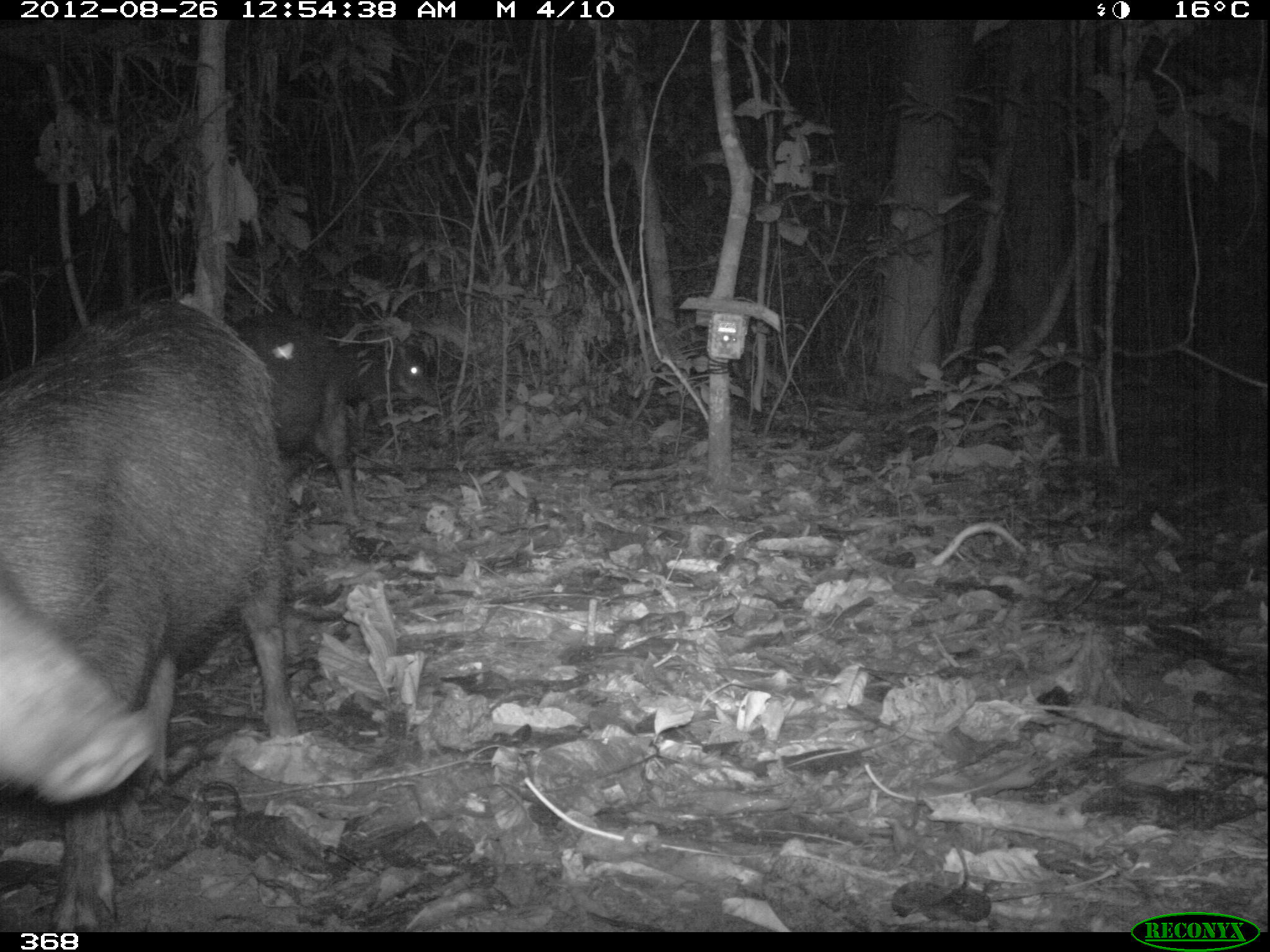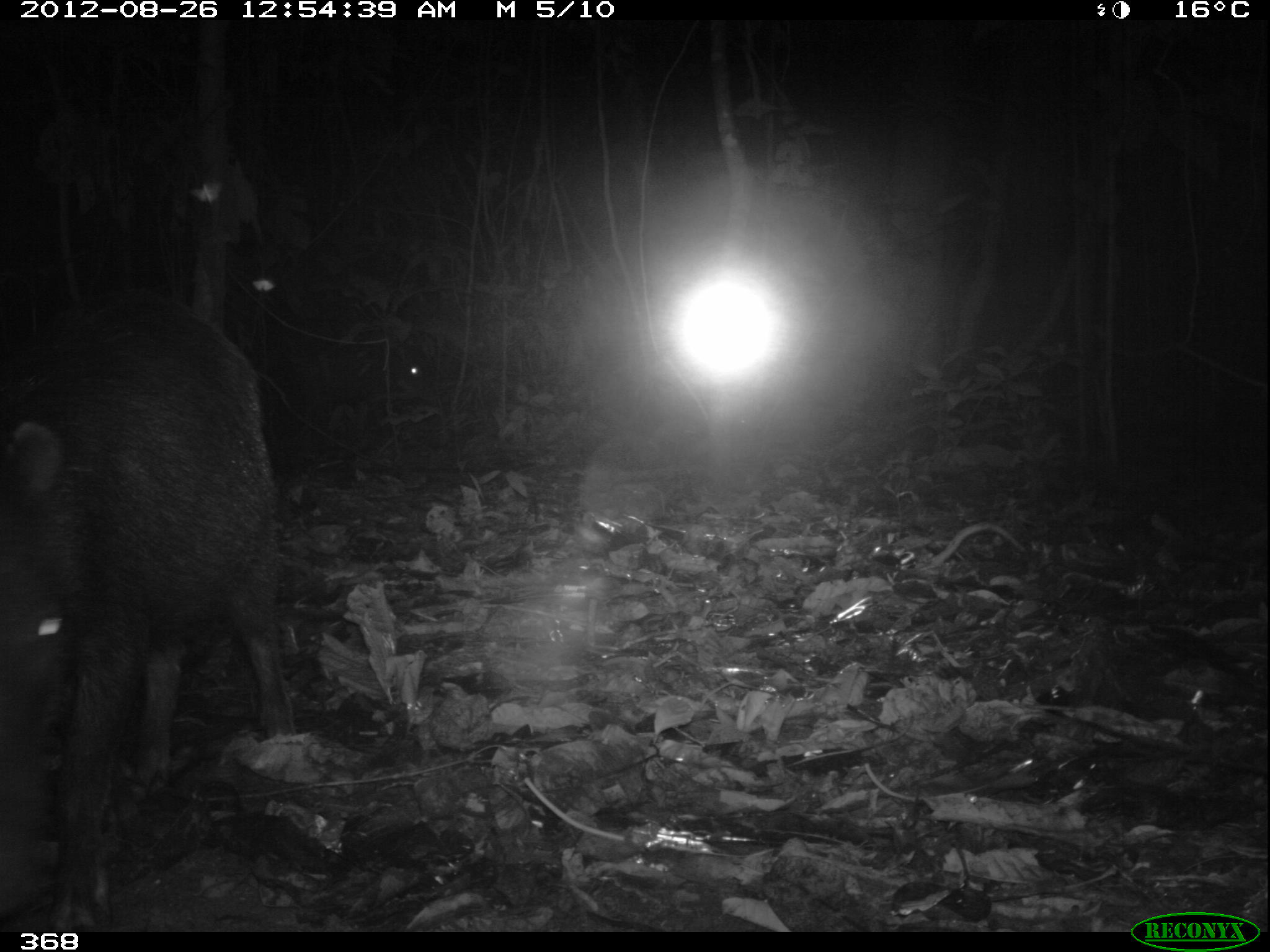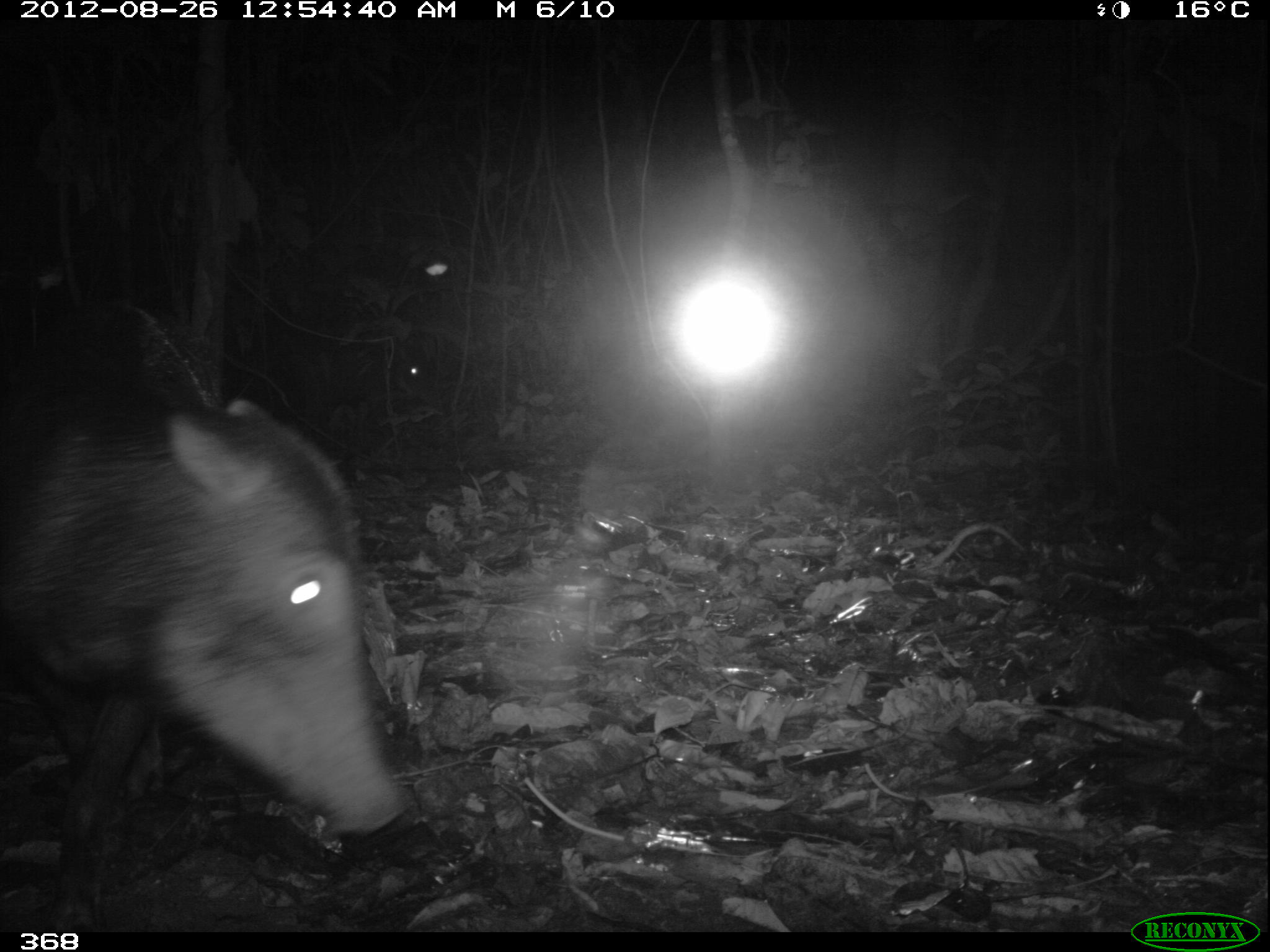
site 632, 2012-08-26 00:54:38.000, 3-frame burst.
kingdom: Animalia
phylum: Chordata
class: Mammalia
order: Artiodactyla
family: Tayassuidae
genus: Tayassu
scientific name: Tayassu pecari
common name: white-lipped peccary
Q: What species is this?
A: Tayassu pecari (white-lipped peccary).